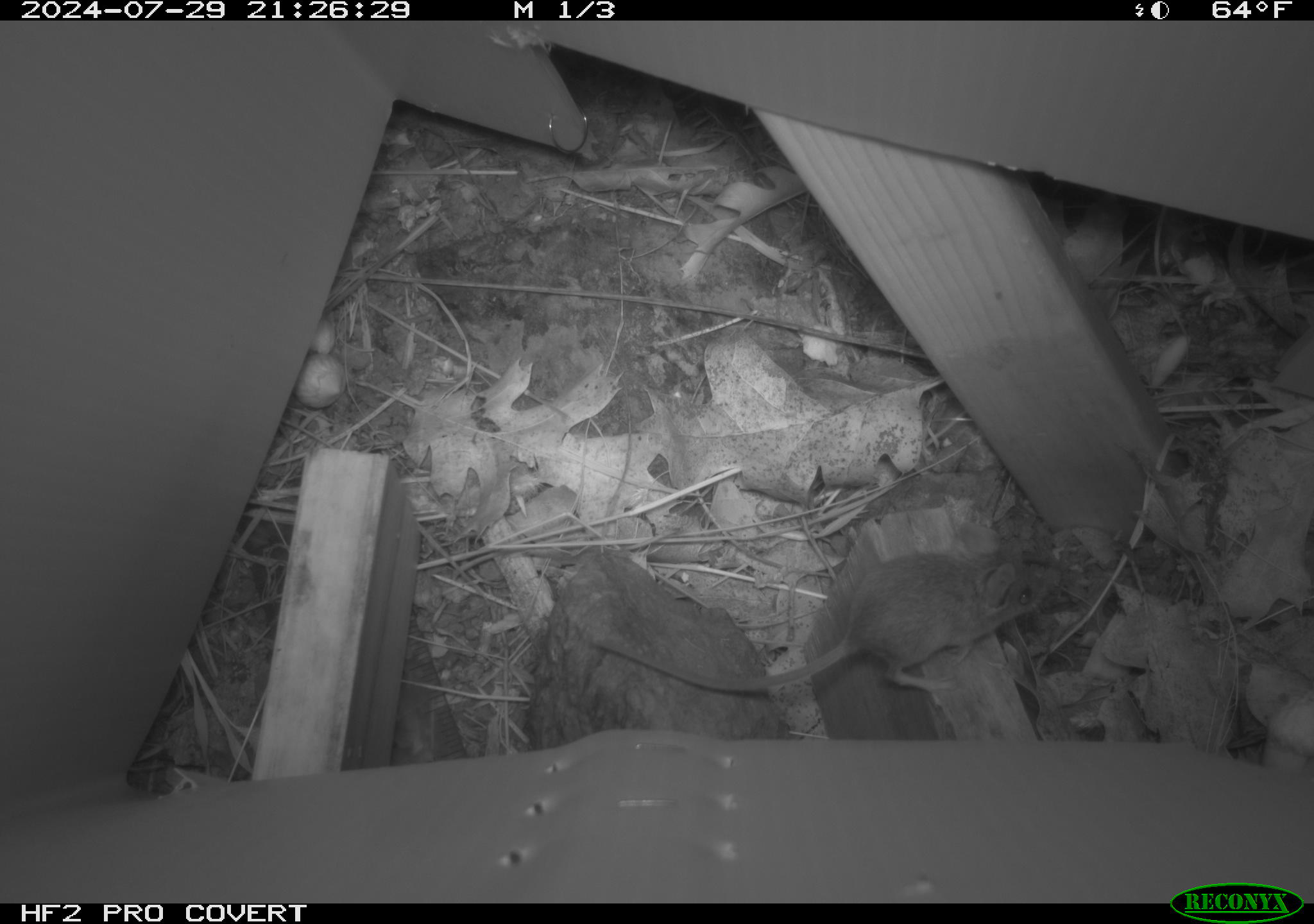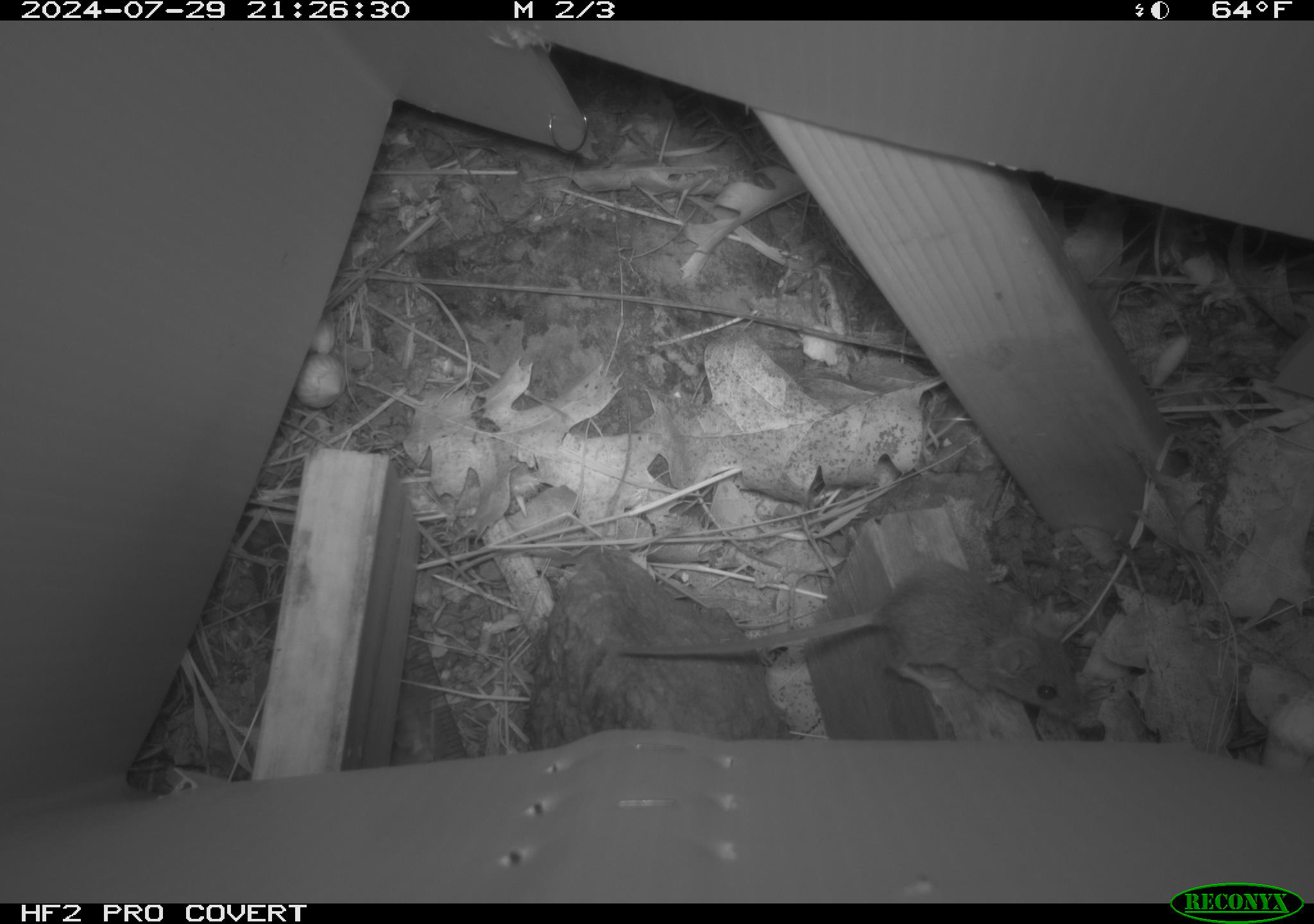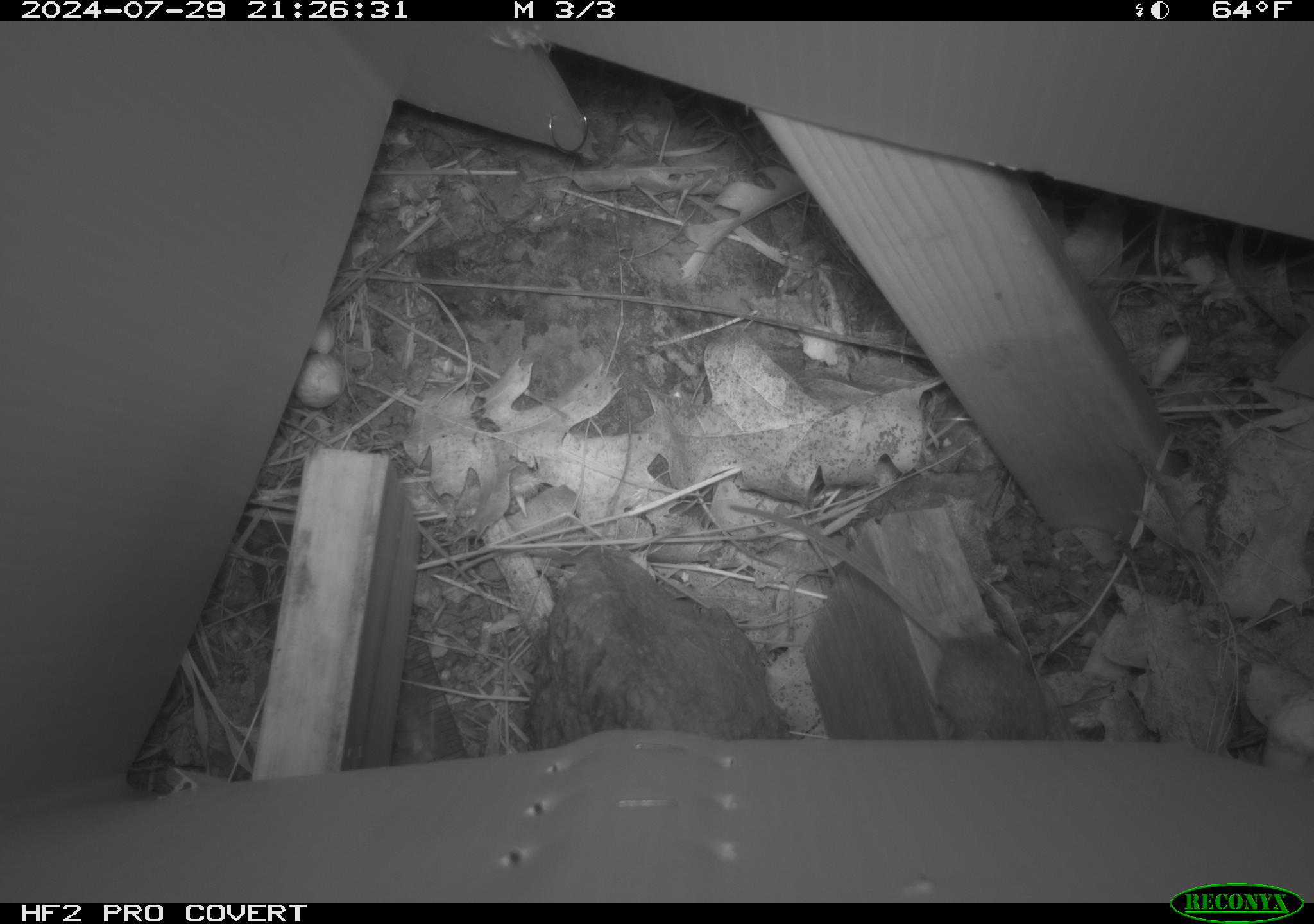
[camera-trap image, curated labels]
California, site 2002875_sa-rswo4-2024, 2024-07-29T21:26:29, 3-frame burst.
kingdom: Animalia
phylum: Chordata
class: Mammalia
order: Rodentia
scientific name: Rodentia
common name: mouse species